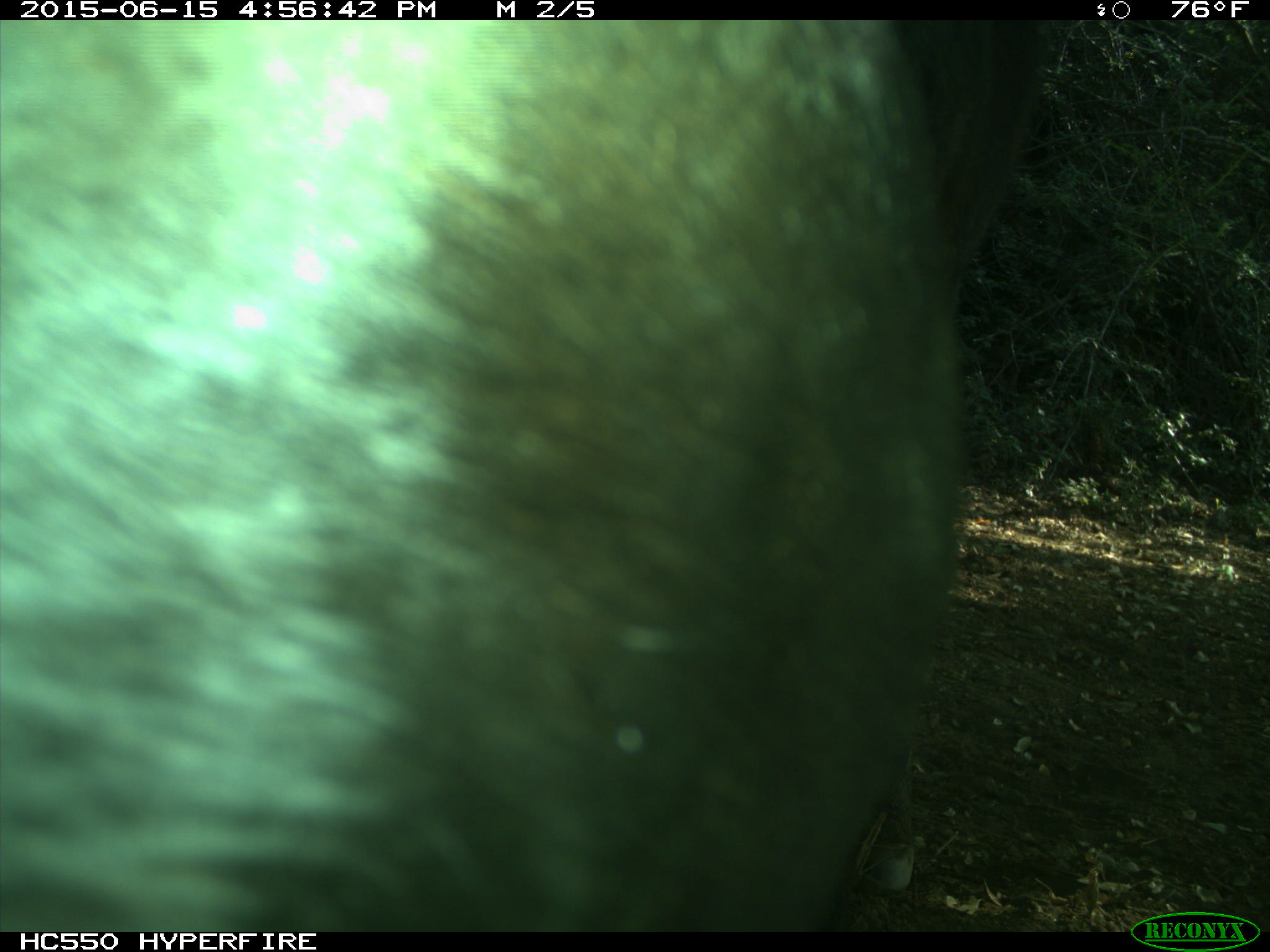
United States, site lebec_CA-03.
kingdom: Animalia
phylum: Chordata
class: Mammalia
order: Artiodactyla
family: Bovidae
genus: Bos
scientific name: Bos taurus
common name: domestic cow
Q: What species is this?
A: Bos taurus (domestic cow).